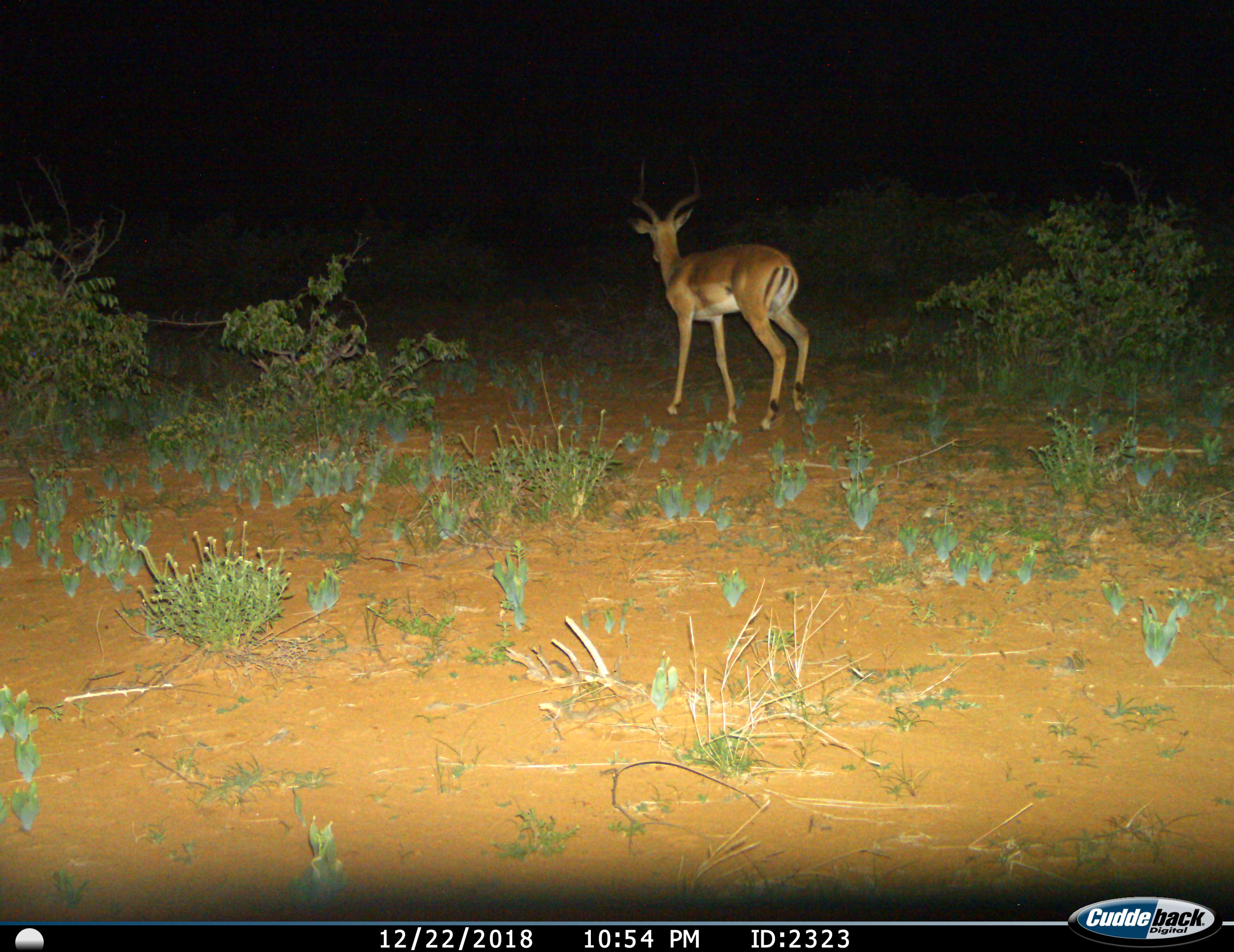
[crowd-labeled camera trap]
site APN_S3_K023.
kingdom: Animalia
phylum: Chordata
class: Mammalia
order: Artiodactyla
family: Bovidae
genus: Aepyceros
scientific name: Aepyceros melampus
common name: impala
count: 1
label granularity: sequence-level